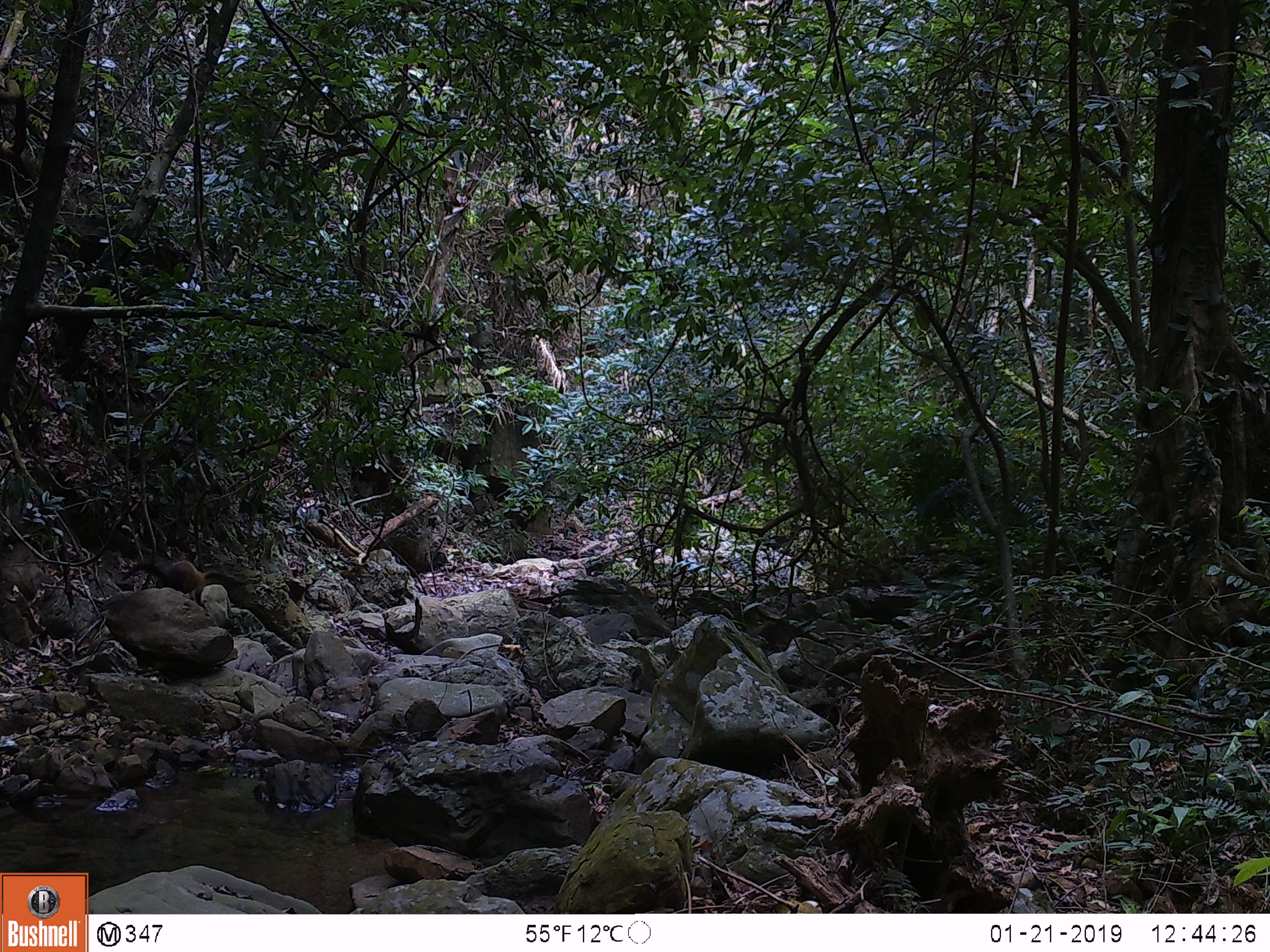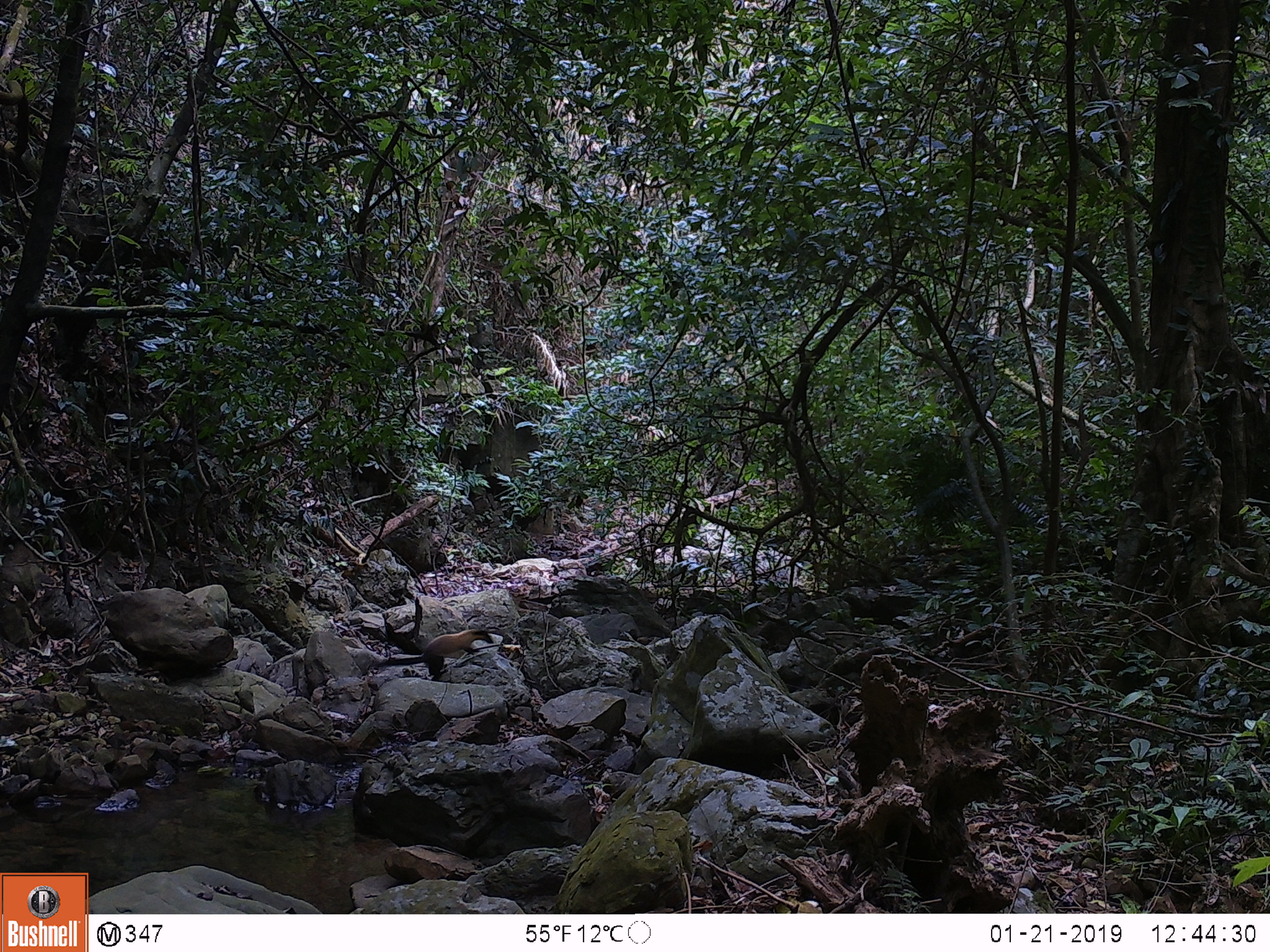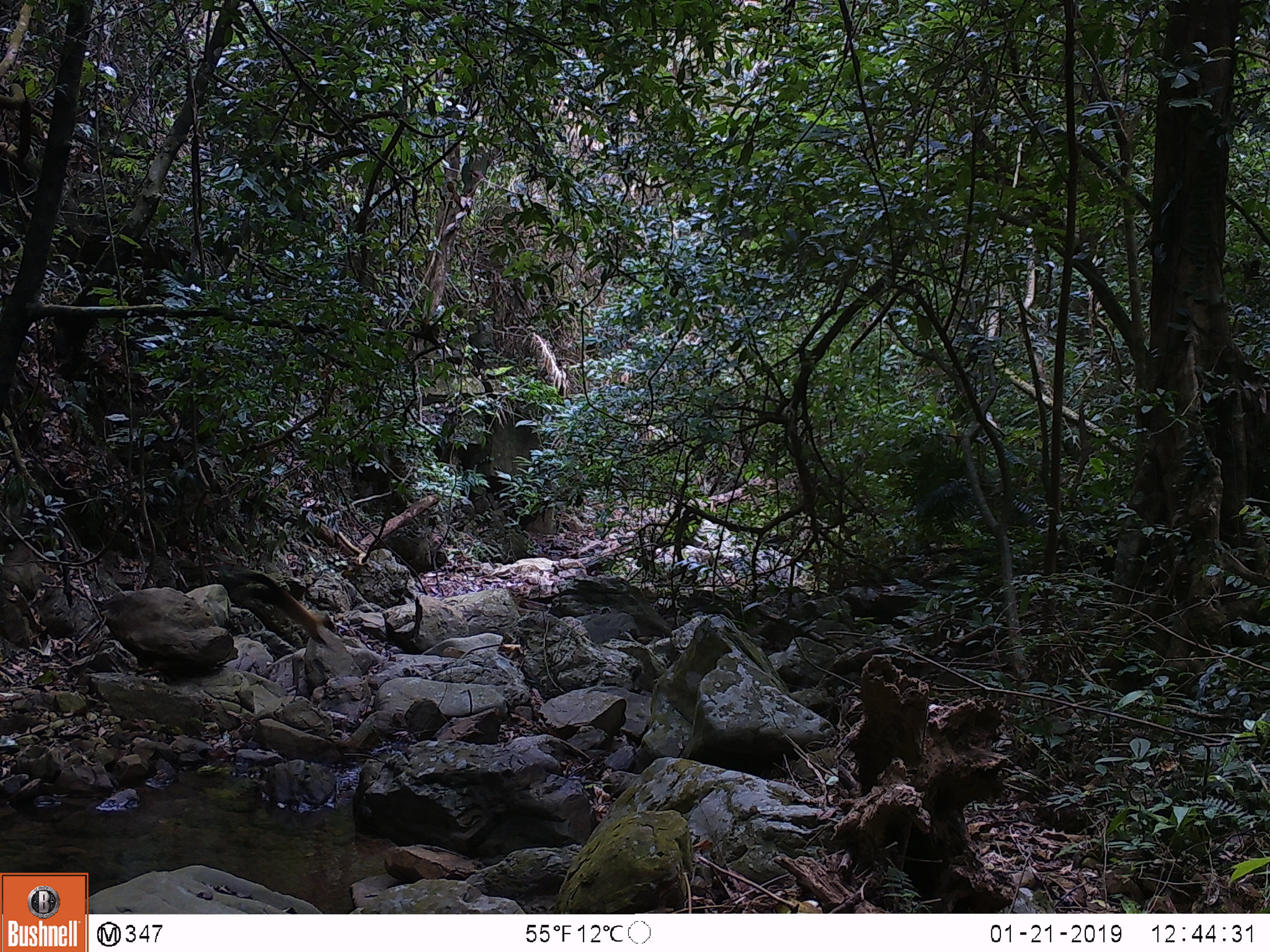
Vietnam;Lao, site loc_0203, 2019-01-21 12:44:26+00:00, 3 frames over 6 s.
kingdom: Animalia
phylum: Chordata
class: Mammalia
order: Carnivora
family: Mustelidae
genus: Martes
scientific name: Martes flavigula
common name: yellow-throated marten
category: yellow throated marten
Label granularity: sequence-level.